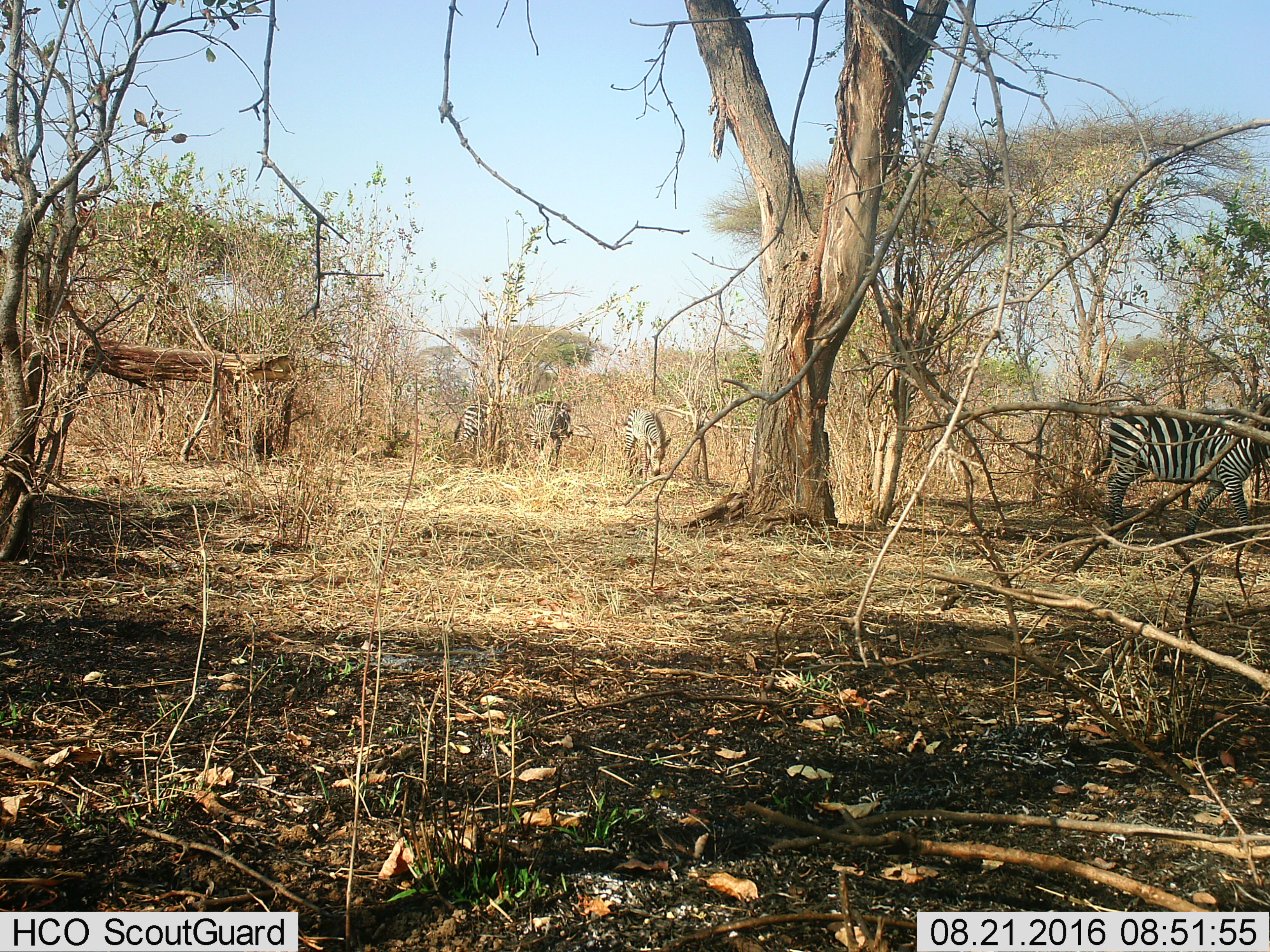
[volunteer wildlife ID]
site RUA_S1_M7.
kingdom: Animalia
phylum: Chordata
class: Mammalia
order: Perissodactyla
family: Equidae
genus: Equus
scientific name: Equus quagga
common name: plains zebra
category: zebraplains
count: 4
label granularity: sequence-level